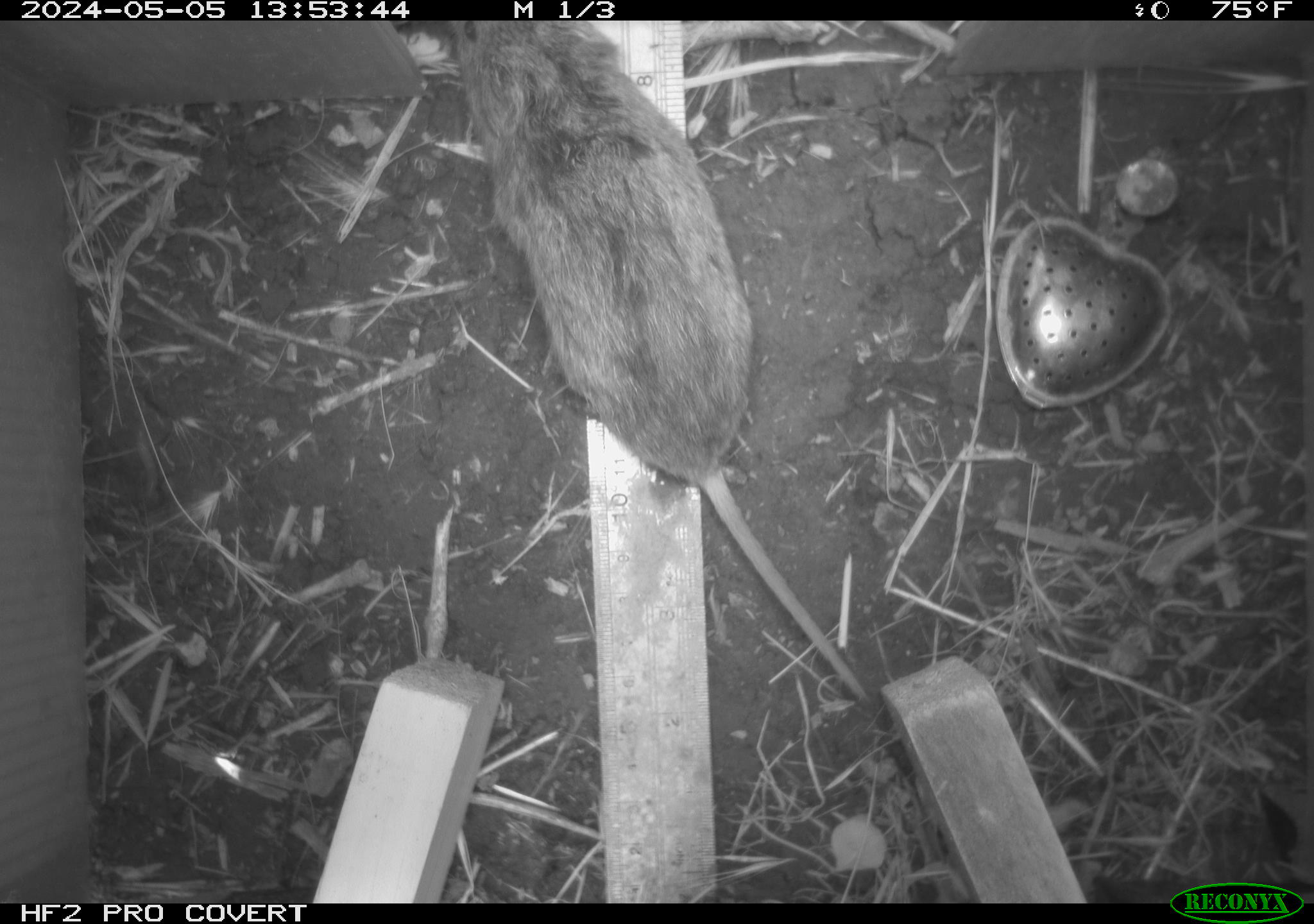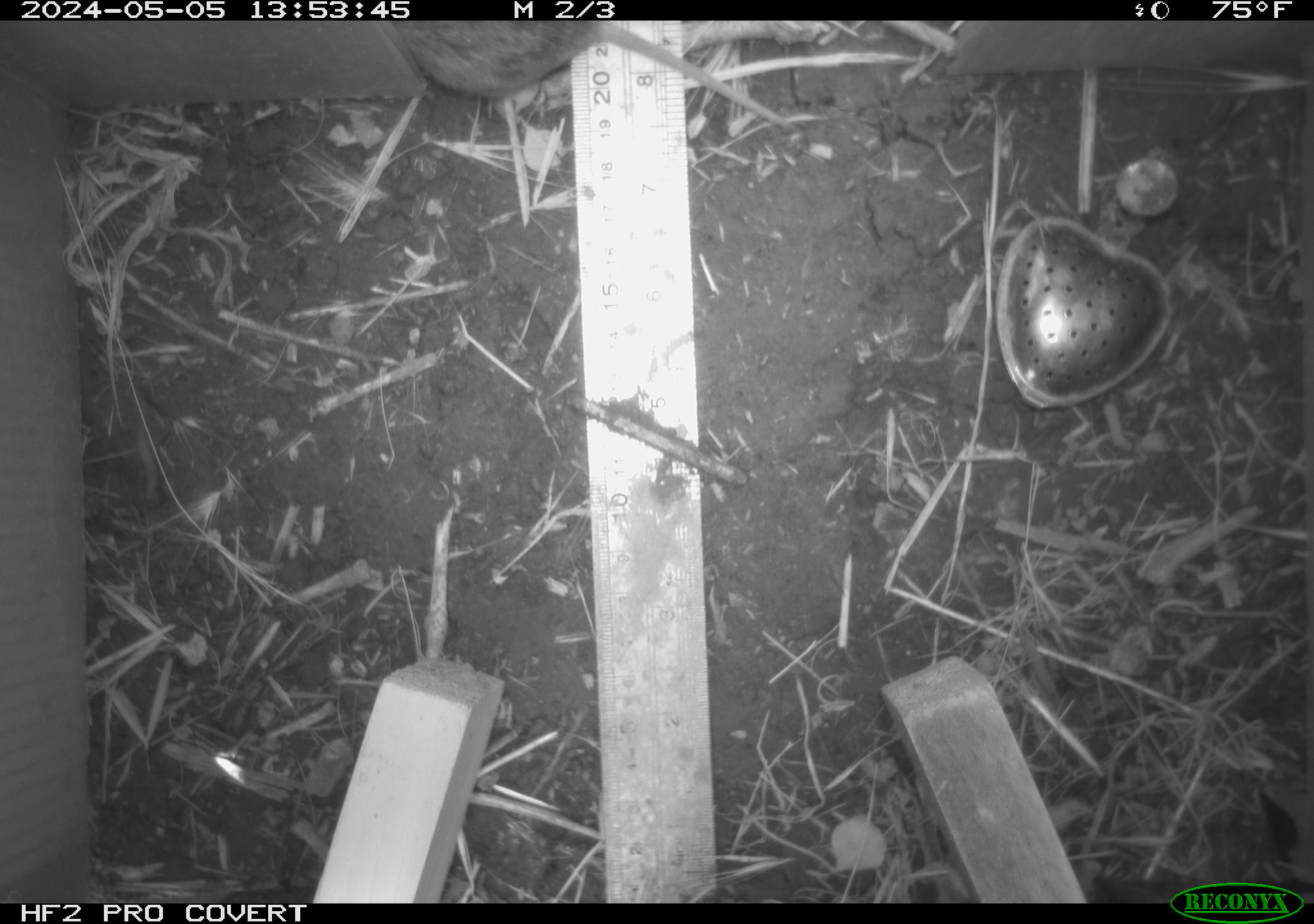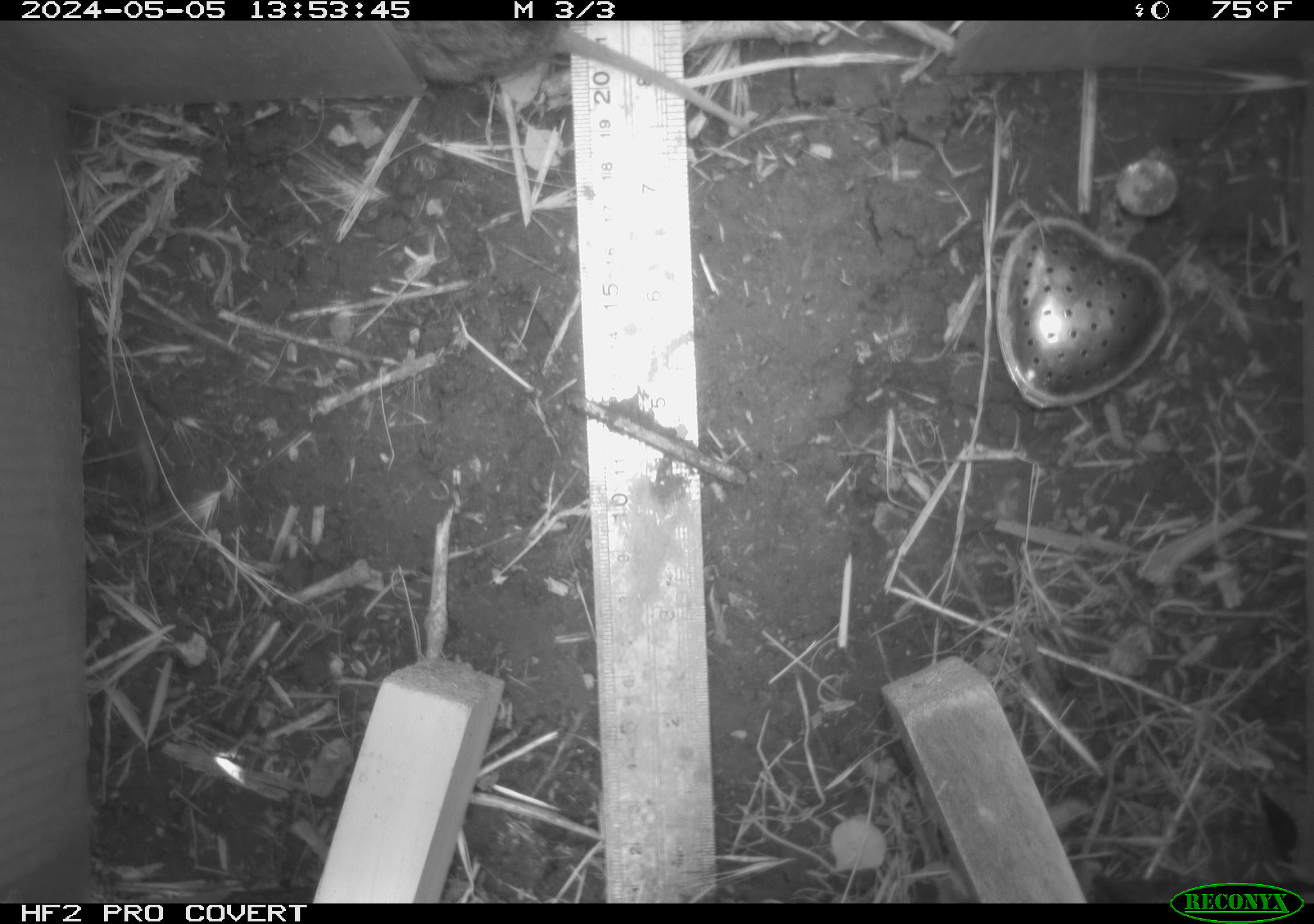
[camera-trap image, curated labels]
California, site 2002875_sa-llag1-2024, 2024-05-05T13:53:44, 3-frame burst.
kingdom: Animalia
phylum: Chordata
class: Mammalia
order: Rodentia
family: Cricetidae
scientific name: Arvicolinae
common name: voles, lemmings, and muskrats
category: arvicolinae subfamily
Arvicolinae subfamily (voles, lemmings, and muskrats) (Arvicolinae).